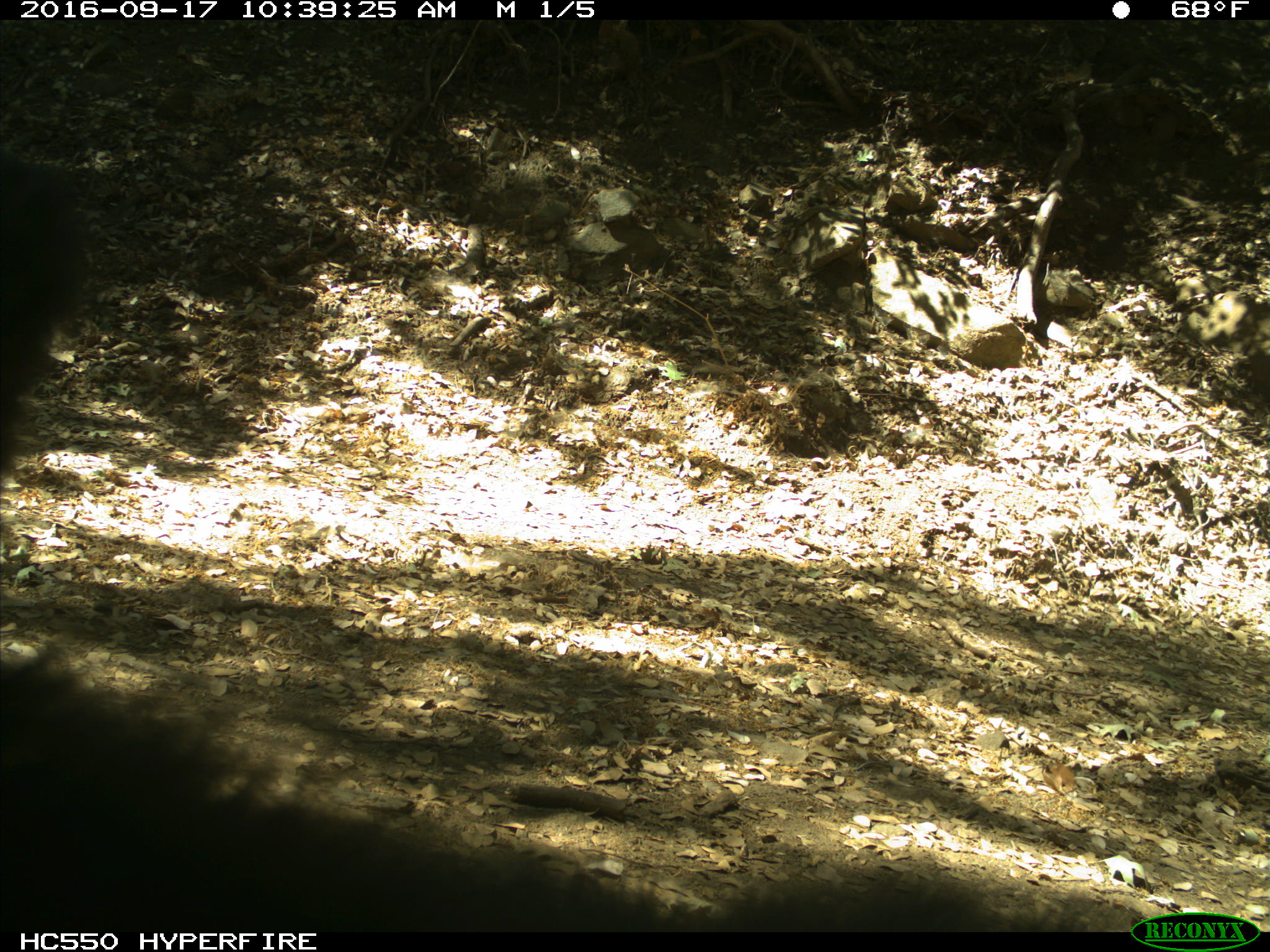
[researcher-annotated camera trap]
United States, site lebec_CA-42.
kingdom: Animalia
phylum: Chordata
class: Mammalia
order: Carnivora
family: Ursidae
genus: Ursus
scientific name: Ursus americanus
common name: american black bear